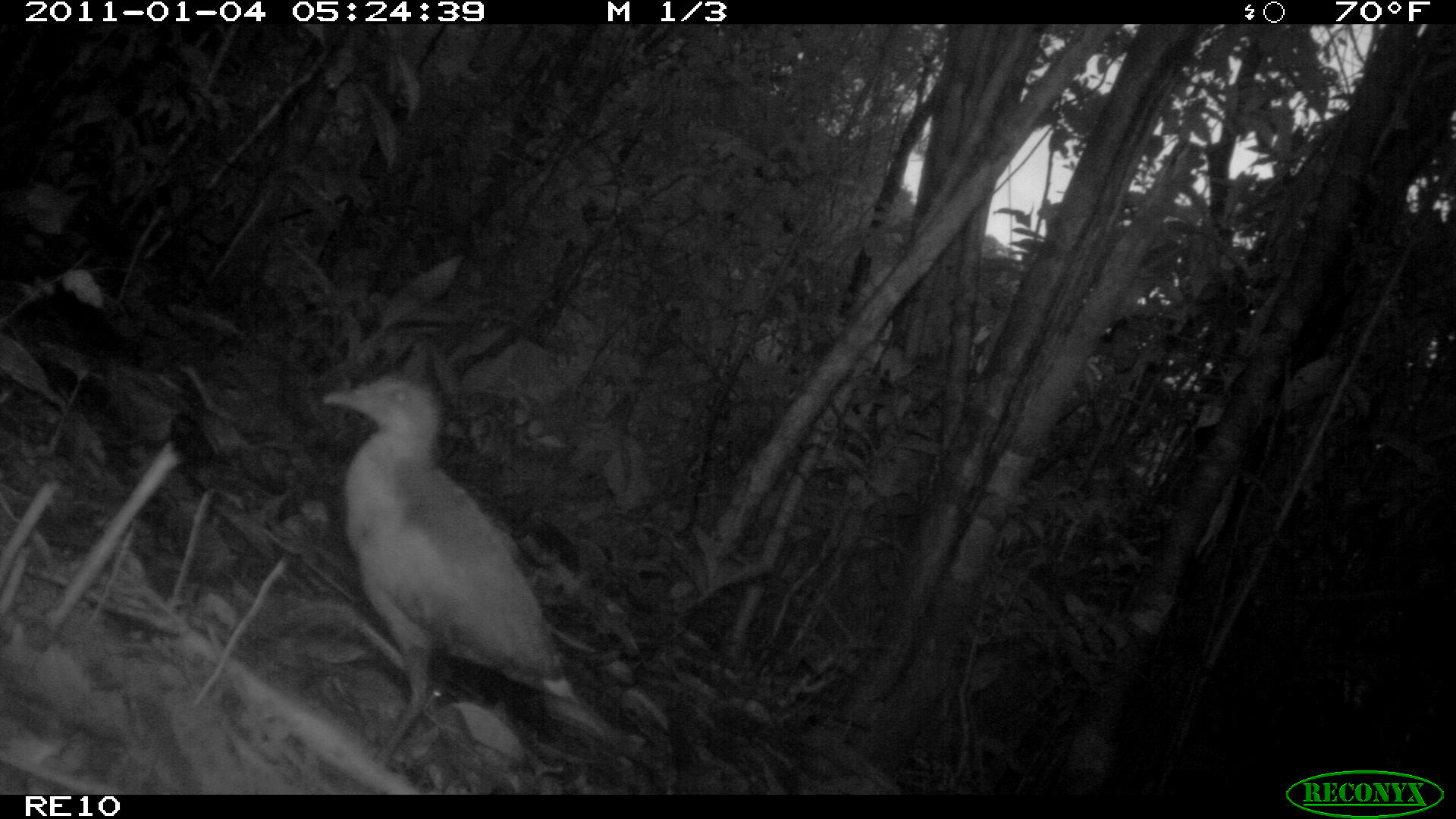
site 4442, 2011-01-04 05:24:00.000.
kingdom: Animalia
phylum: Chordata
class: Aves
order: Gruiformes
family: Sarothruridae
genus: Mentocrex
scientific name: Mentocrex kioloides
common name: madagascar wood rail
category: canirallus kioloides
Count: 1.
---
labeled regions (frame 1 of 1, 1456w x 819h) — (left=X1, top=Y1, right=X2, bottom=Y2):
canirallus kioloides: (left=321, top=373, right=579, bottom=765)